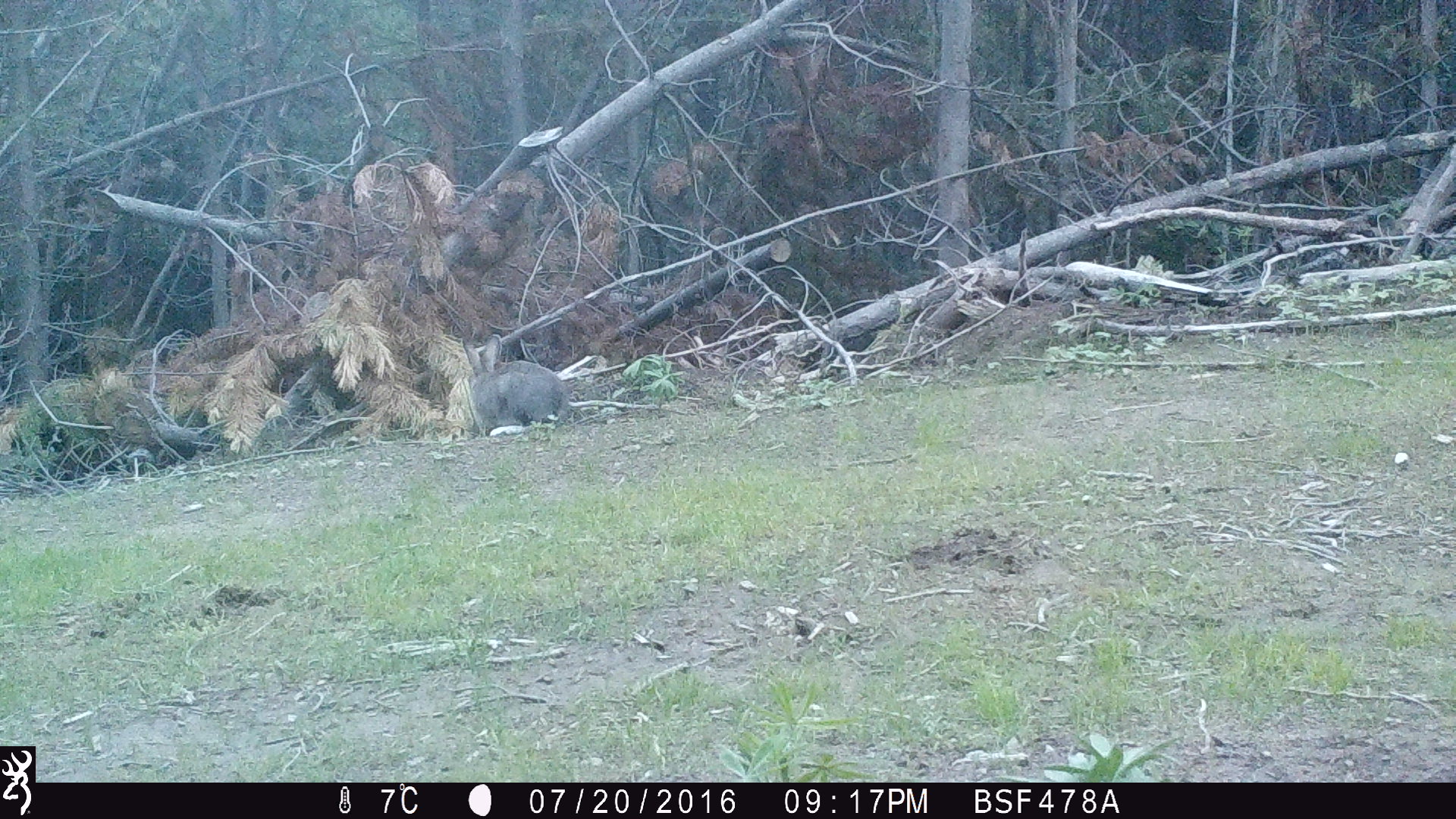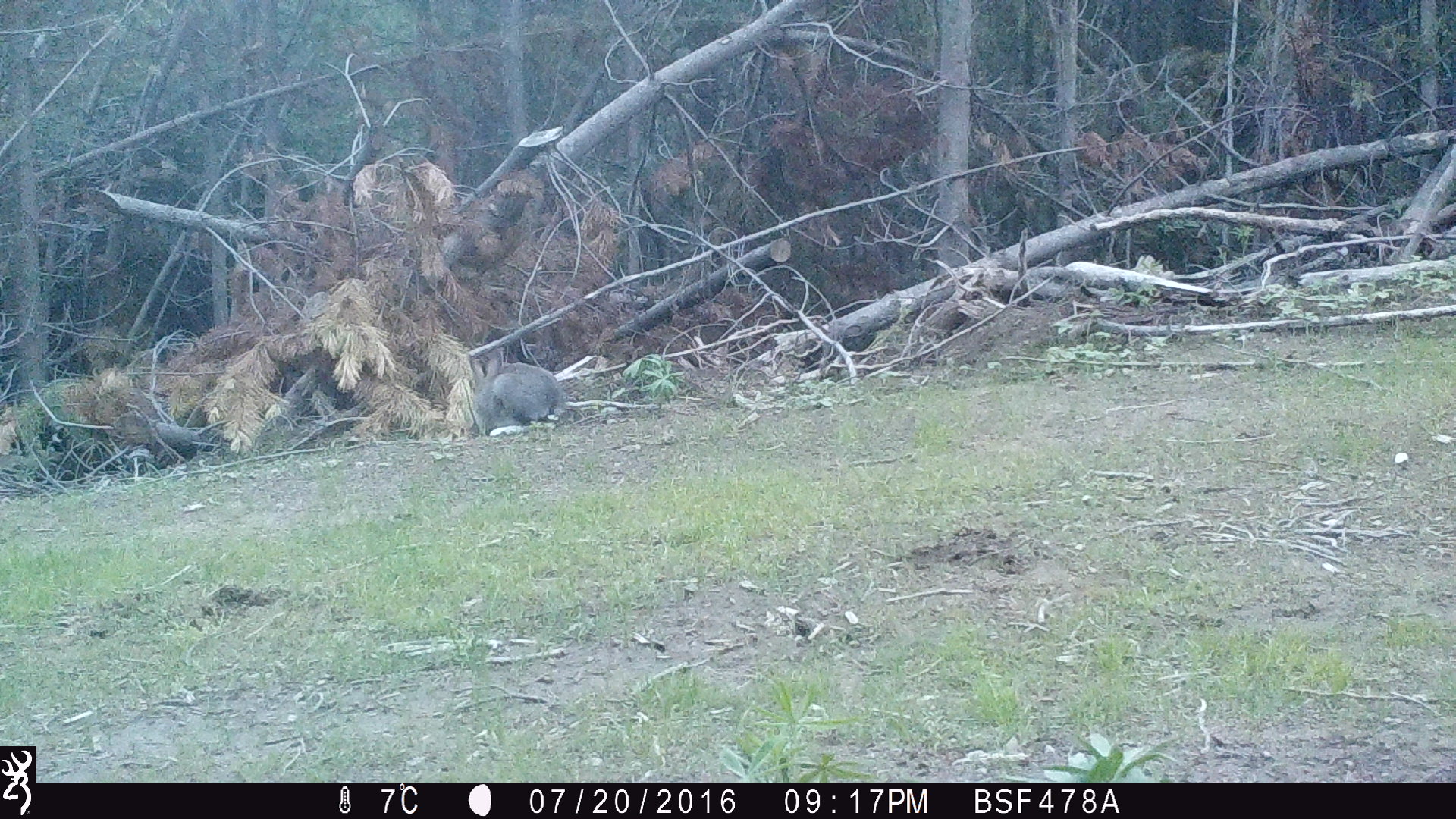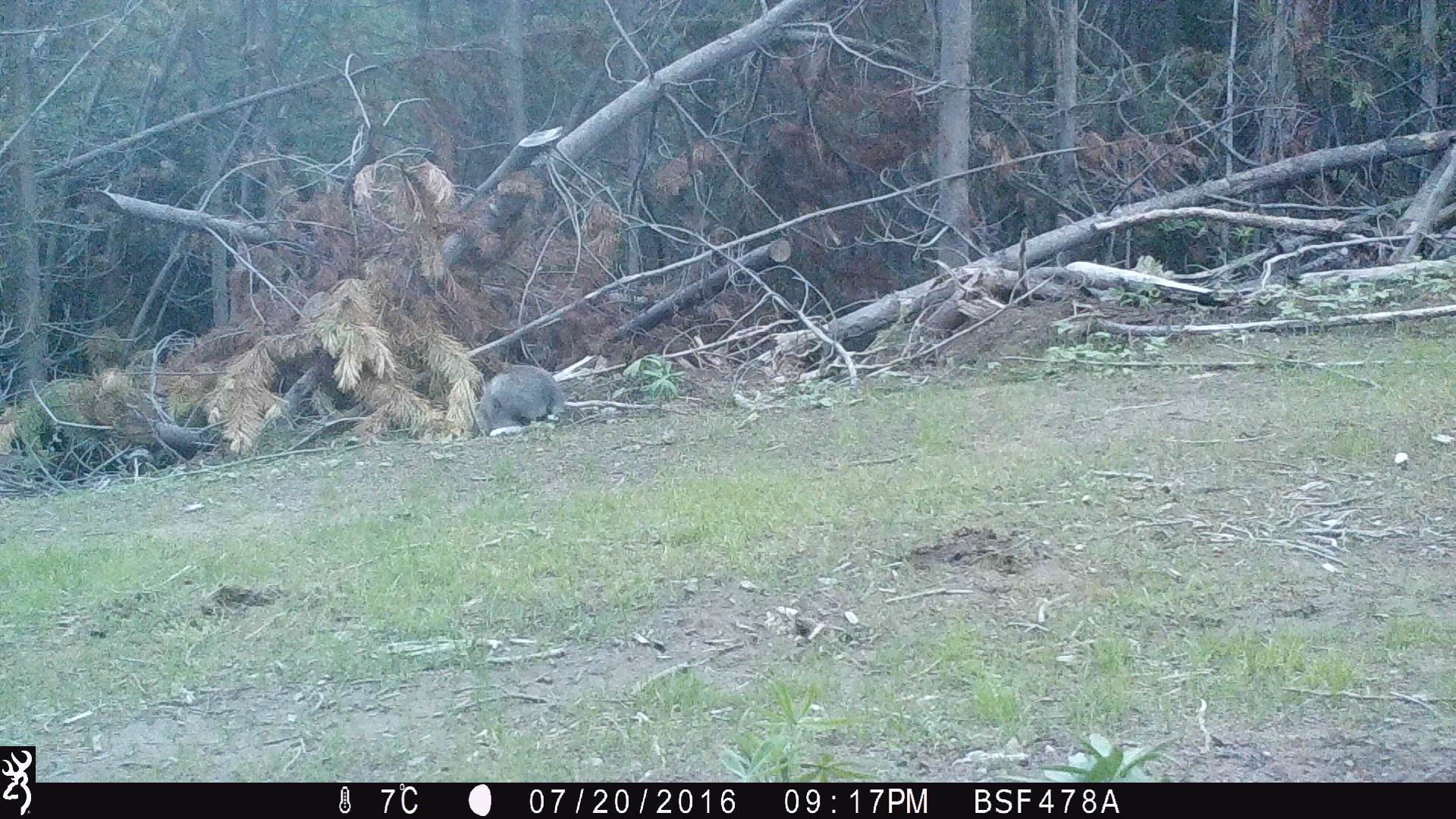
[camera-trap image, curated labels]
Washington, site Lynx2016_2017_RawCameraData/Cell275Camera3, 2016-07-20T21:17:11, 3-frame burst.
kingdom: Animalia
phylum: Chordata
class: Mammalia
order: Lagomorpha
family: Leporidae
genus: Lepus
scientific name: Lepus americanus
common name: snowshoe hare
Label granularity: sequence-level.